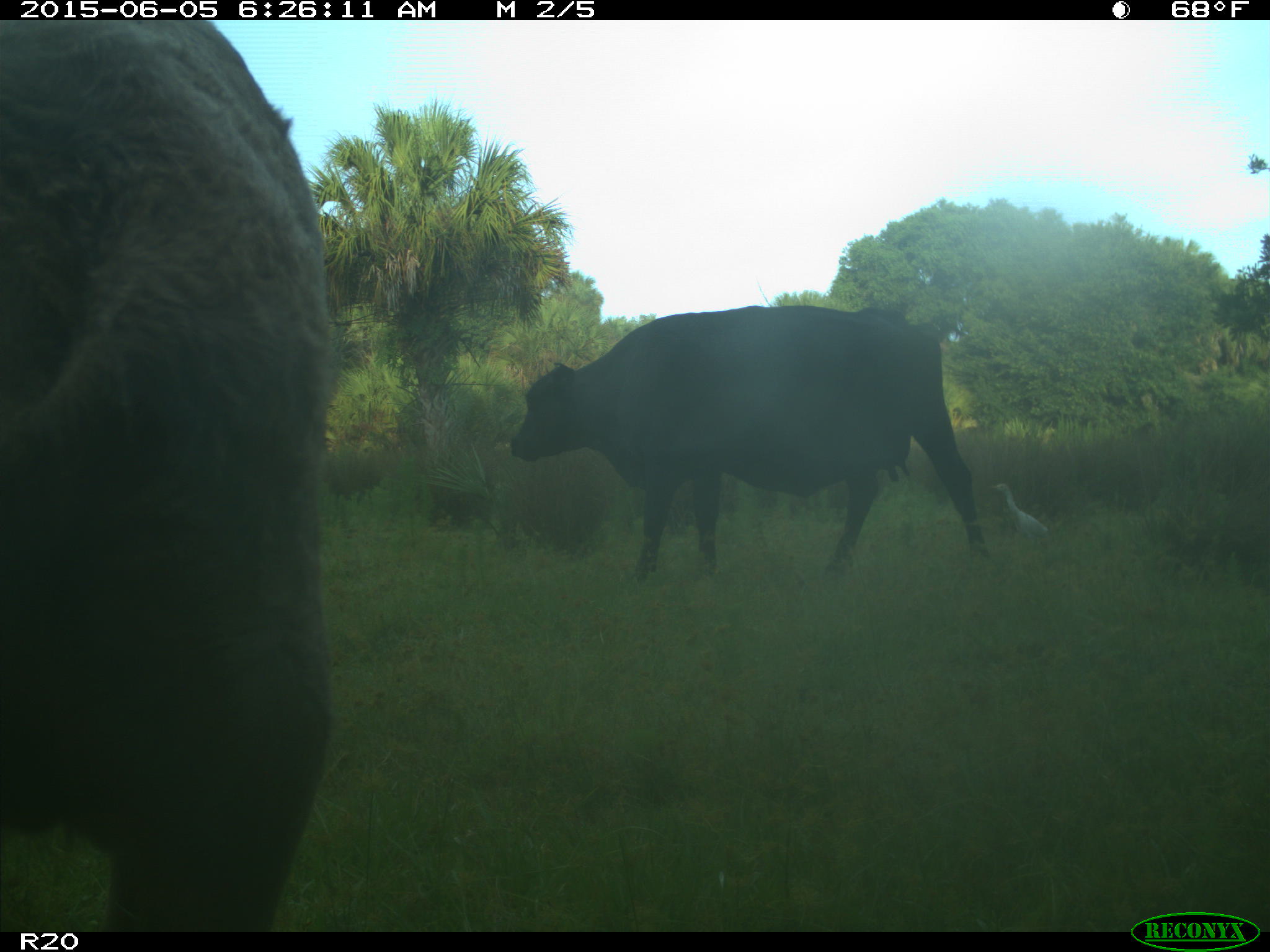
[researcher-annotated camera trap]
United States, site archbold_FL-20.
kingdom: Animalia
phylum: Chordata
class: Mammalia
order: Artiodactyla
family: Bovidae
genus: Bos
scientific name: Bos taurus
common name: domestic cow